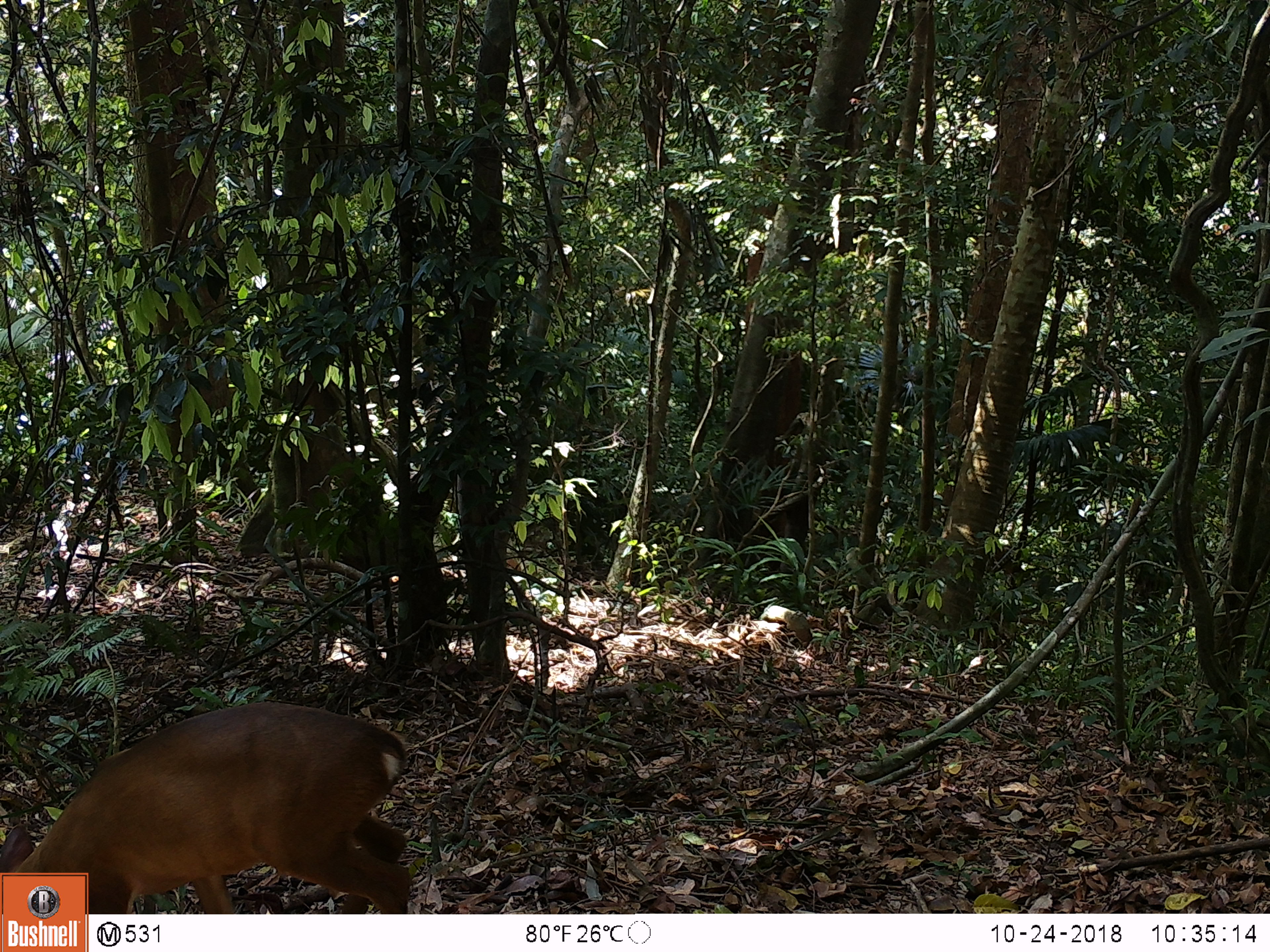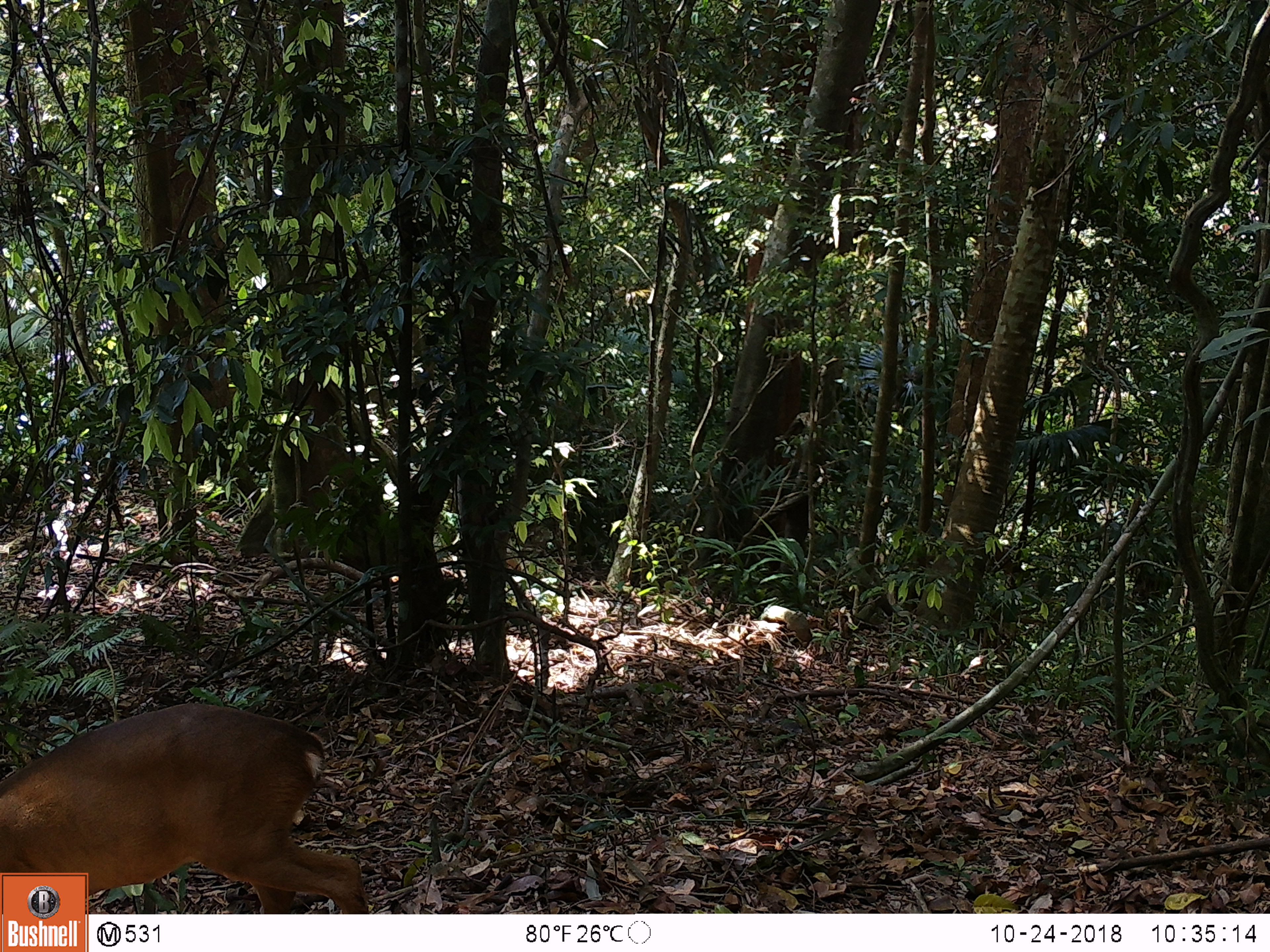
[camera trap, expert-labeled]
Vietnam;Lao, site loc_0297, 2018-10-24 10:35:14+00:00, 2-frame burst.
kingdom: Animalia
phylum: Chordata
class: Mammalia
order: Artiodactyla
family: Cervidae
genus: Muntiacus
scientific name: Muntiacus vuquangensis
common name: large-antlered muntjac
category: large antlered muntjac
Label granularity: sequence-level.